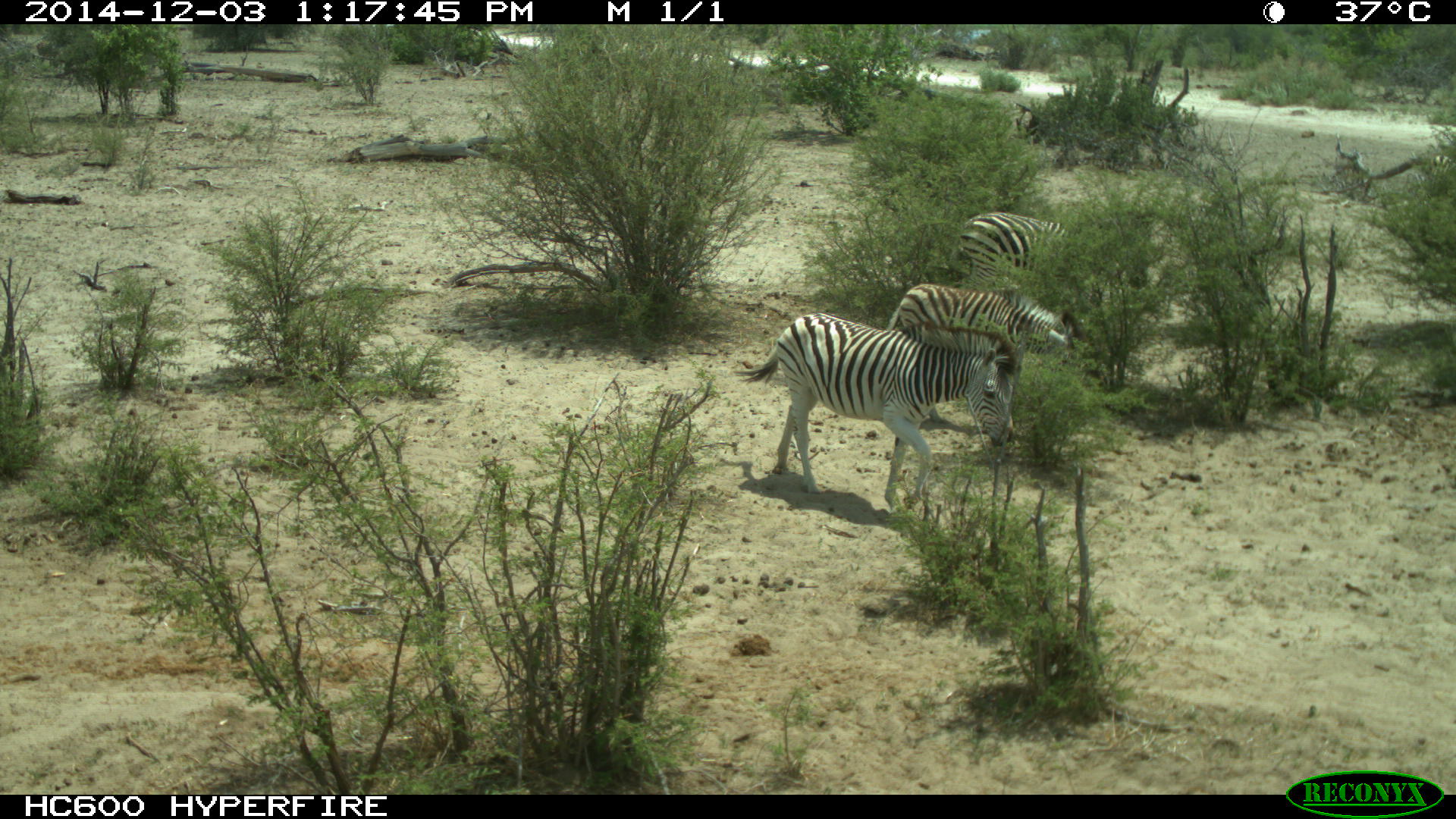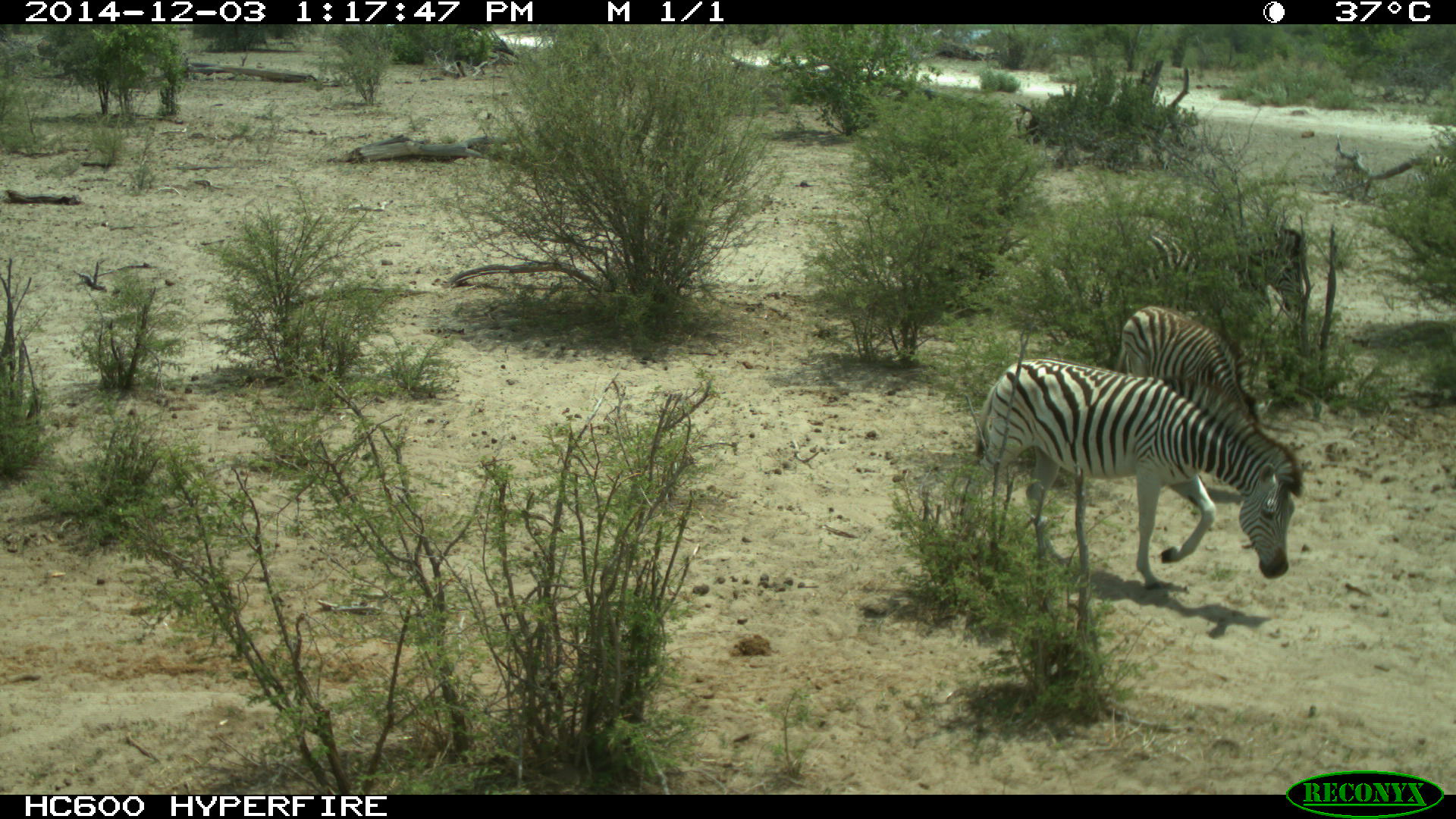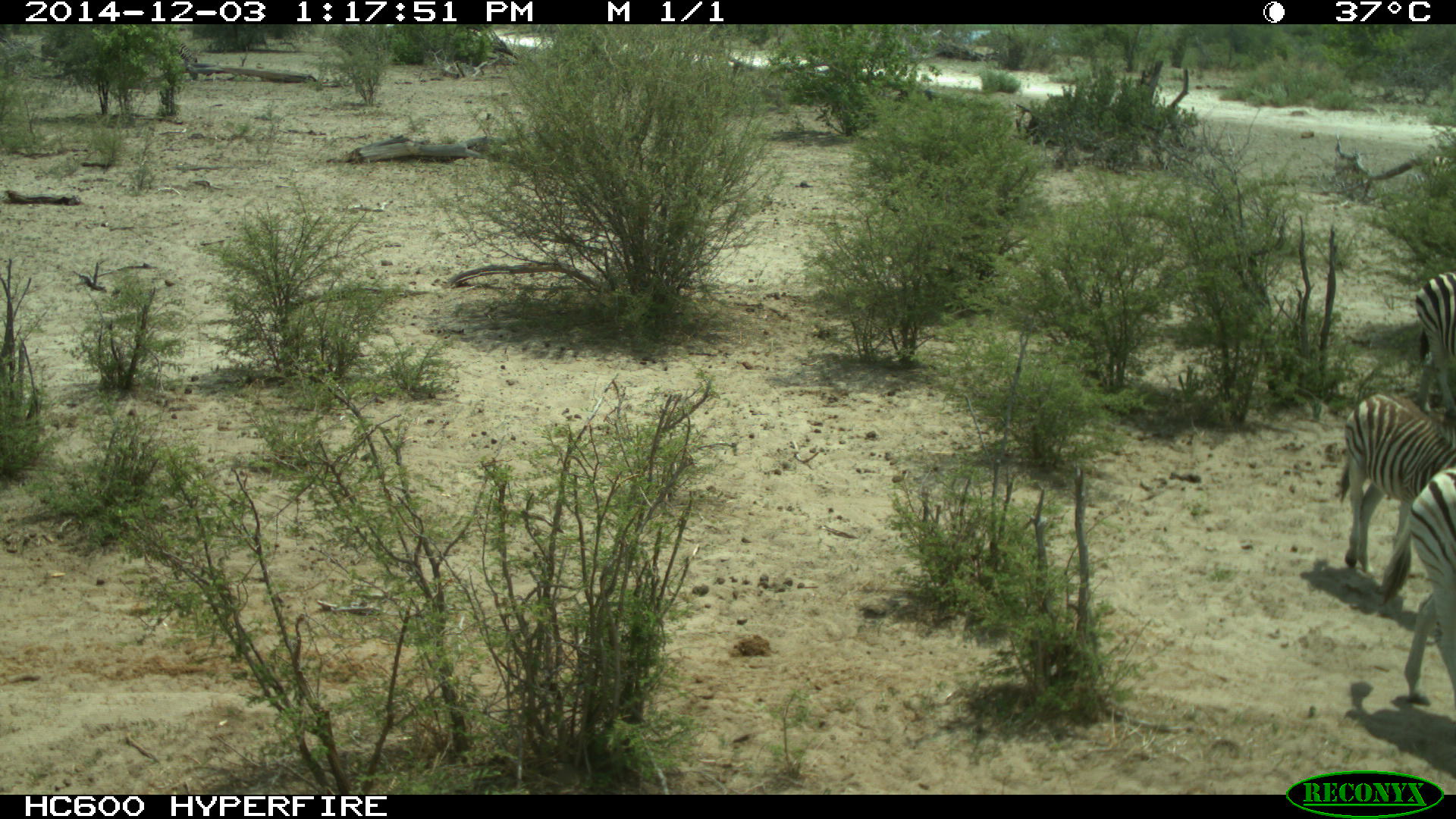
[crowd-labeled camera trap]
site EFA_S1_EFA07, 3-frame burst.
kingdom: Animalia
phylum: Chordata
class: Mammalia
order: Perissodactyla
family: Equidae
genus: Equus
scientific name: Equus quagga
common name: plains zebra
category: zebraplains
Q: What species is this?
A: Zebraplains (plains zebra) (Equus quagga).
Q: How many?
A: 3.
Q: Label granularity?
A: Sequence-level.